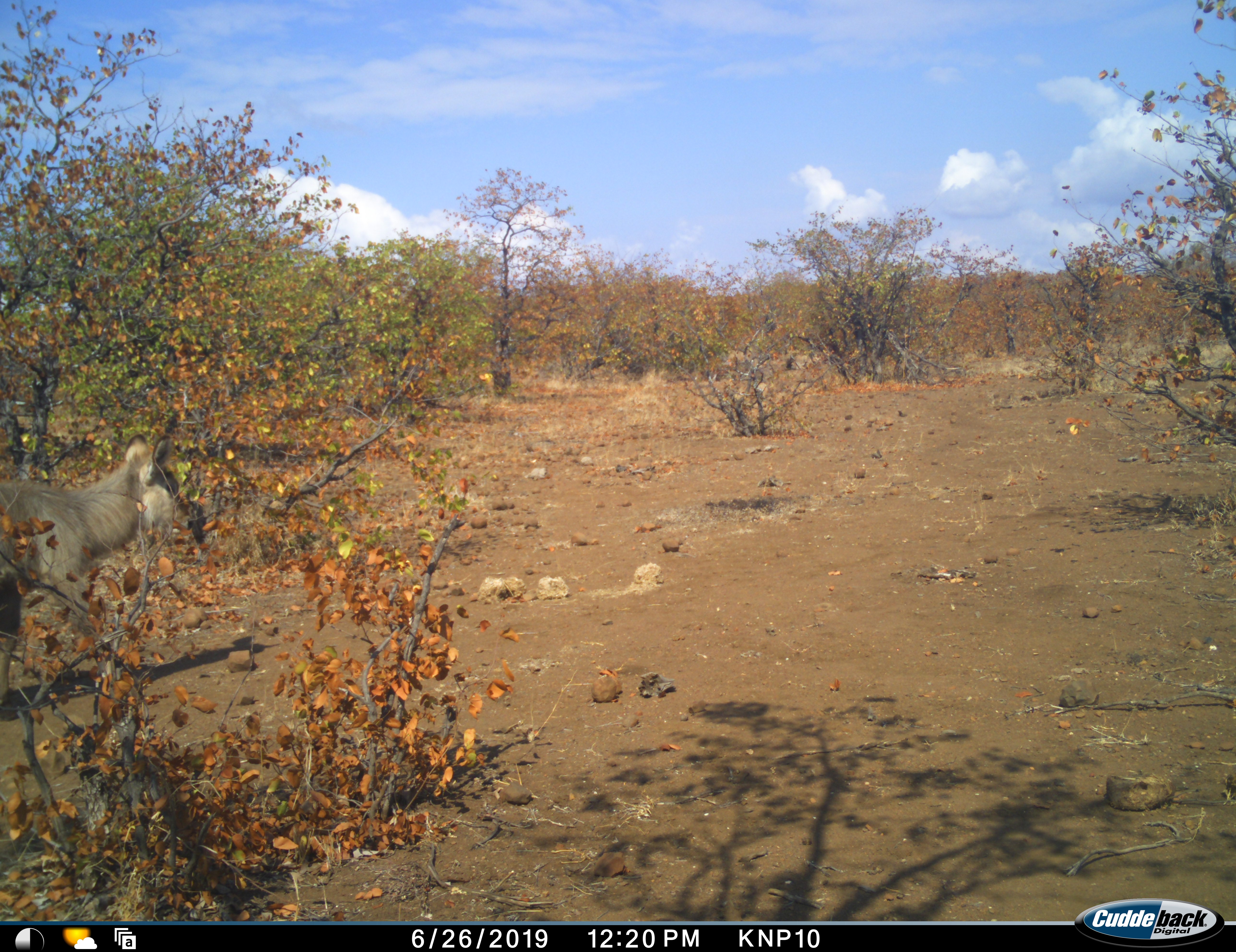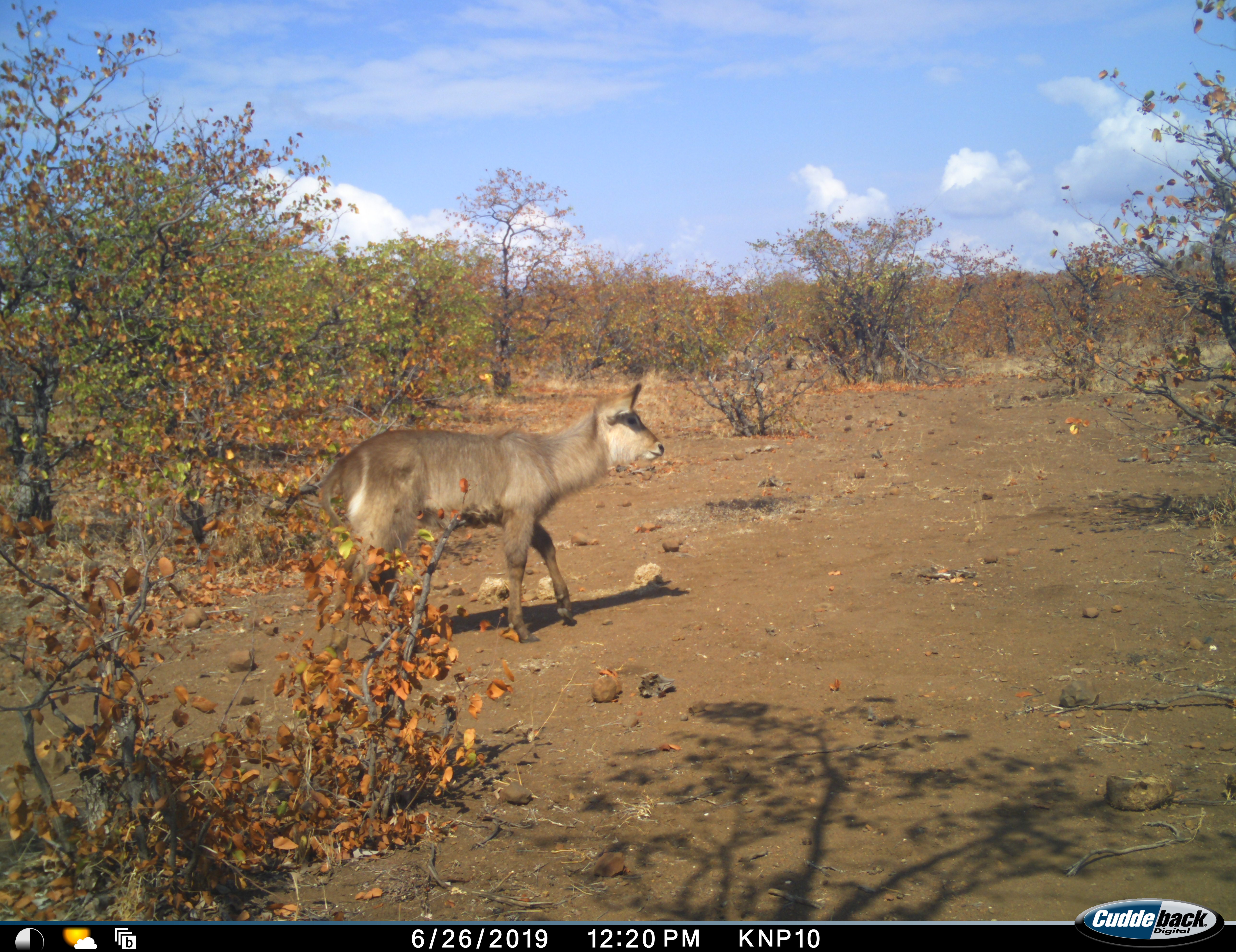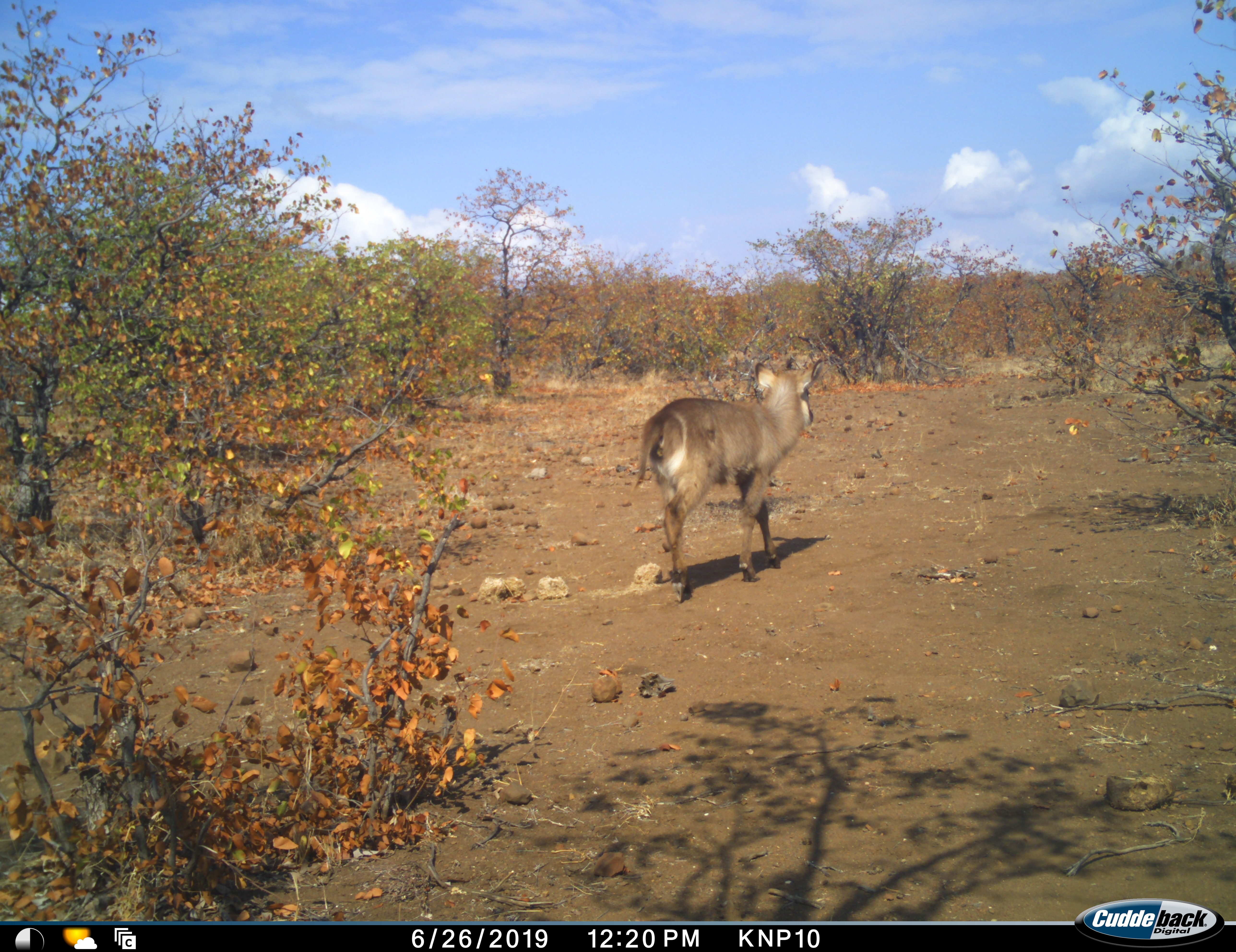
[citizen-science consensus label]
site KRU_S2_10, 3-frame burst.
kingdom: Animalia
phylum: Chordata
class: Mammalia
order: Artiodactyla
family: Bovidae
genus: Kobus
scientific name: Kobus ellipsiprymnus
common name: waterbuck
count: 1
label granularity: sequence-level